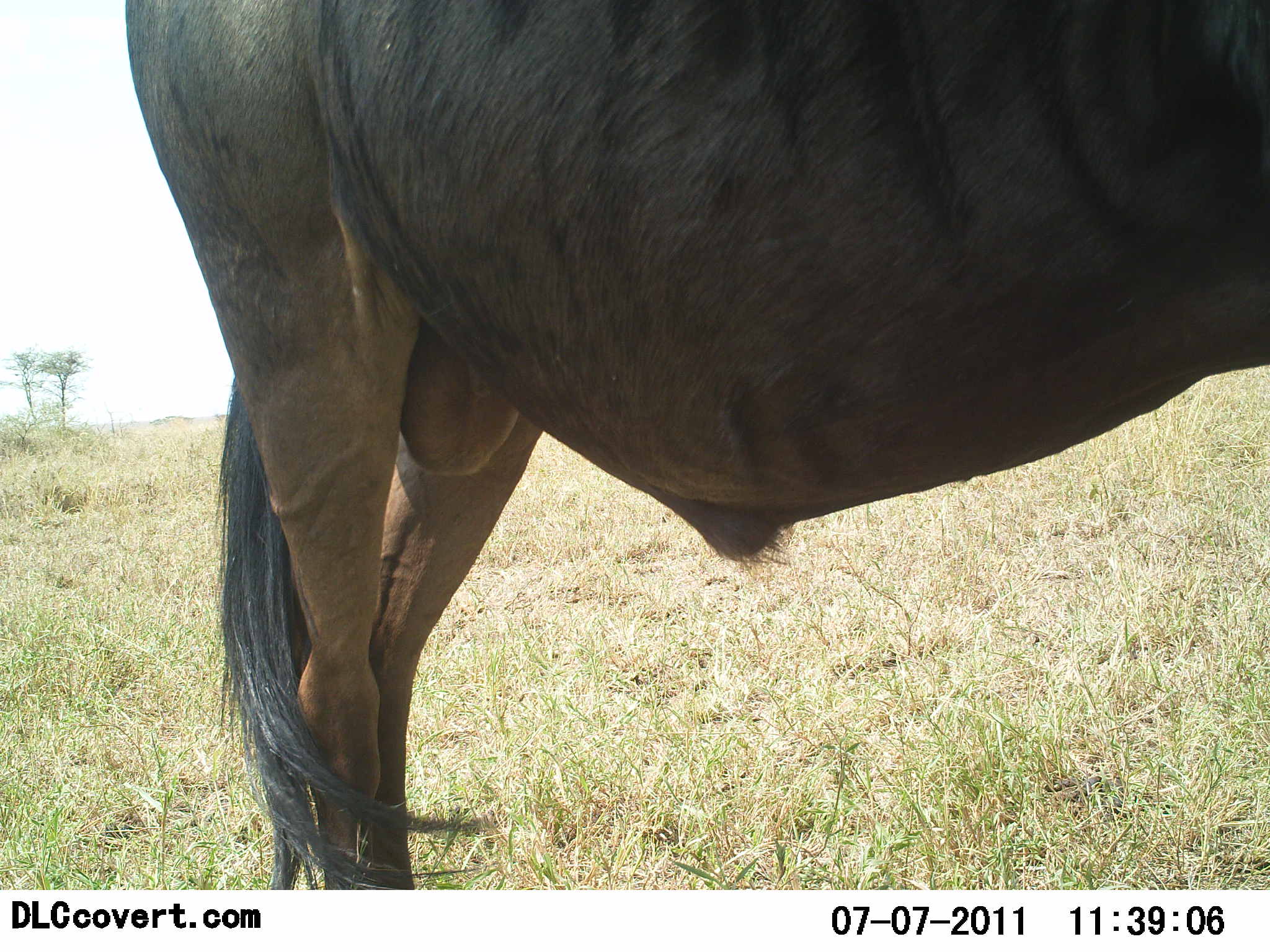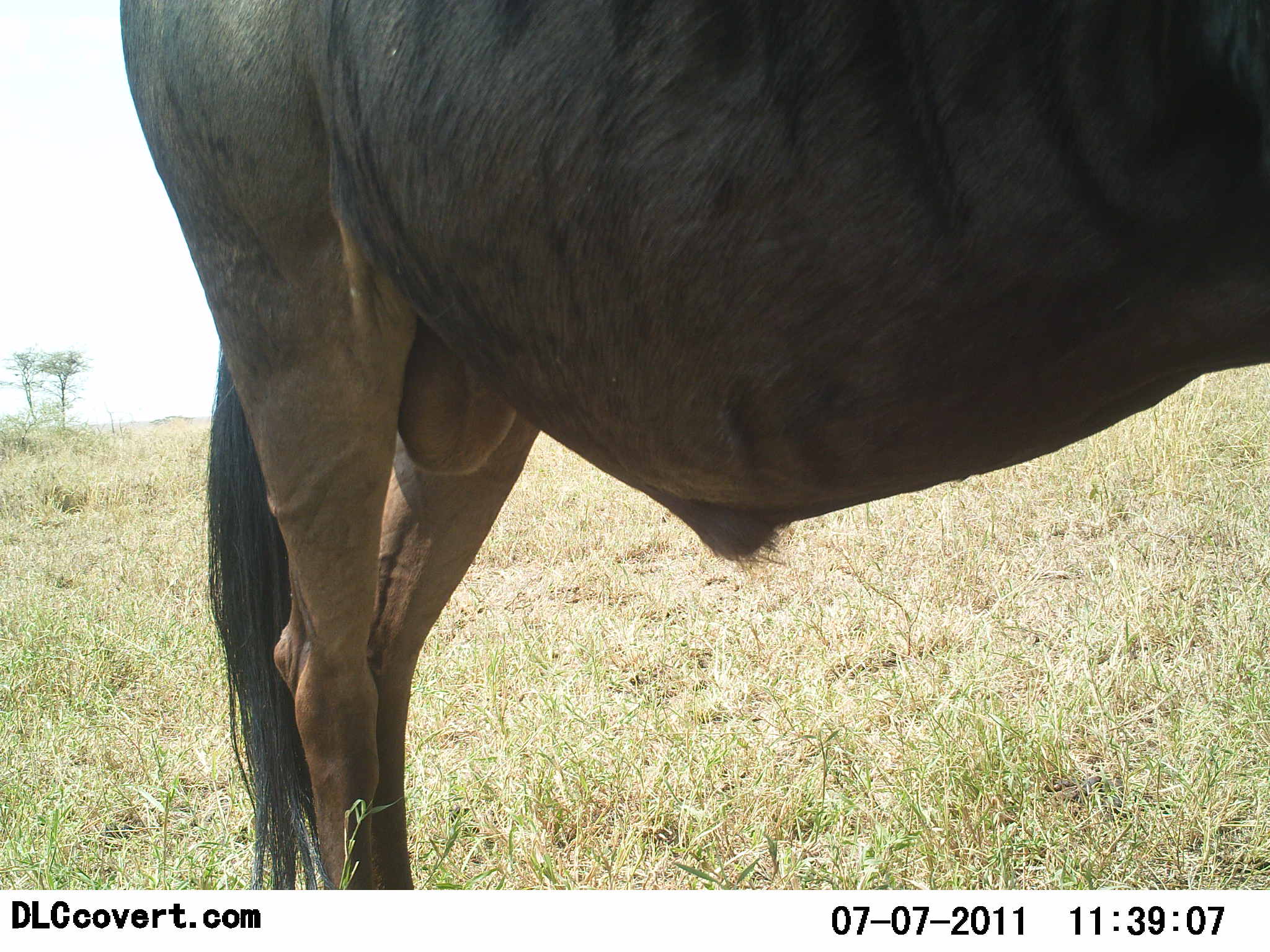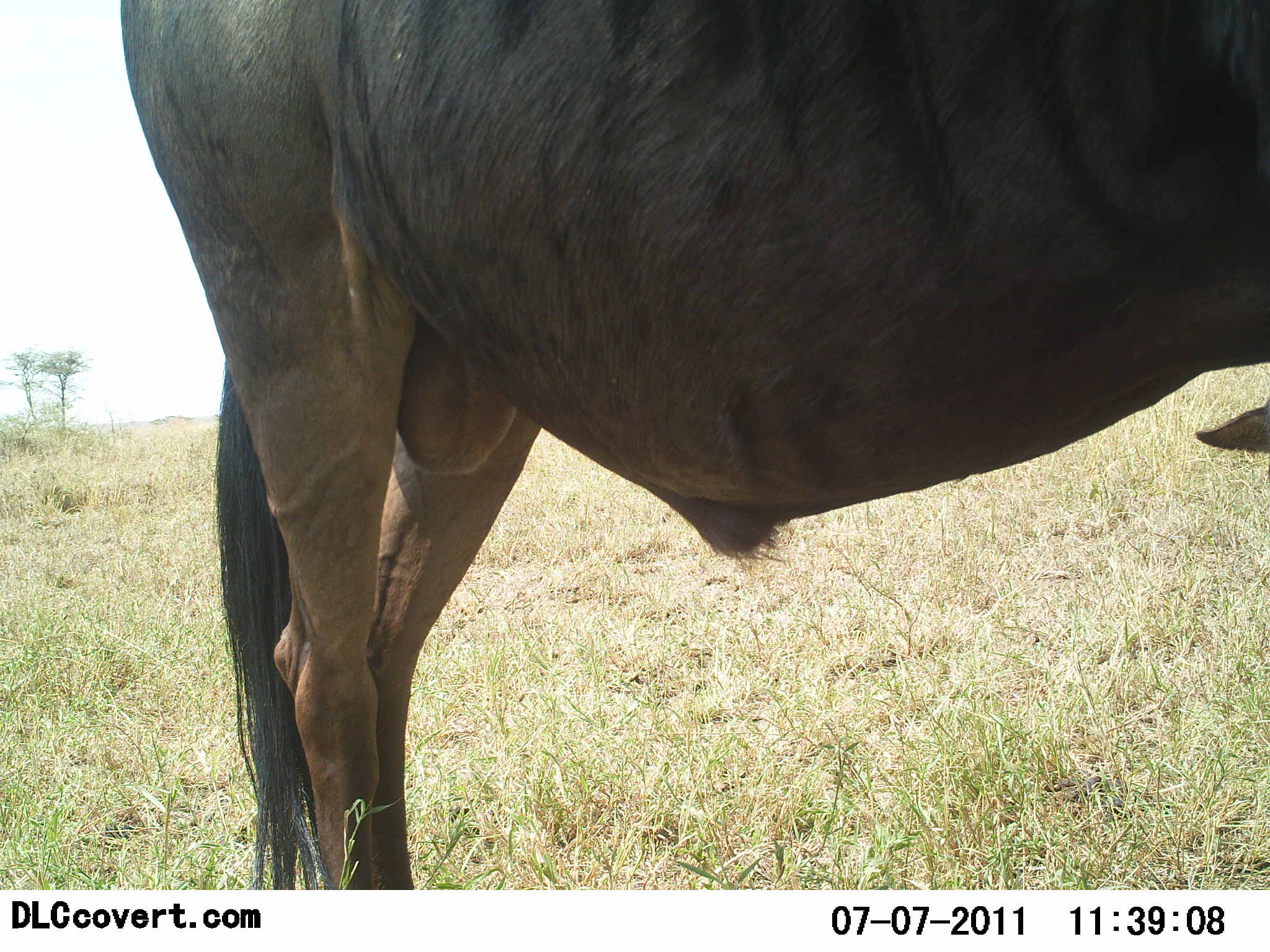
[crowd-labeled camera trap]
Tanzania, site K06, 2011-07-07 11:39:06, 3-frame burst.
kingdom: Animalia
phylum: Chordata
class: Mammalia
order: Artiodactyla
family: Bovidae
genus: Connochaetes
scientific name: Connochaetes taurinus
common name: blue wildebeest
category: wildebeest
Wildebeest (blue wildebeest) (Connochaetes taurinus), count 1. Behavior (volunteer vote fractions): standing 91%, resting 0%, moving 0%, interacting 0%. Young present (vote fraction): 0%. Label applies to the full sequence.